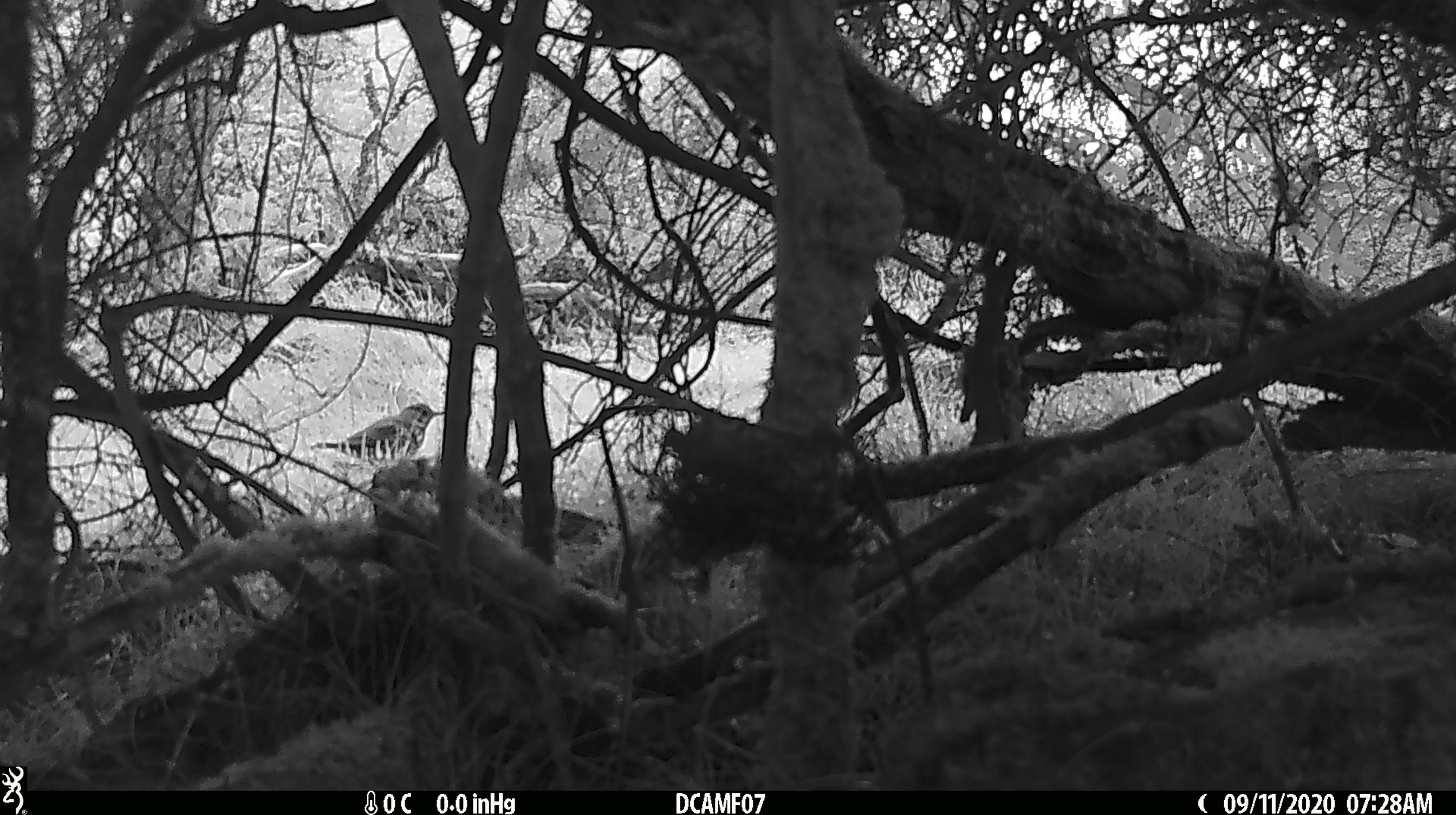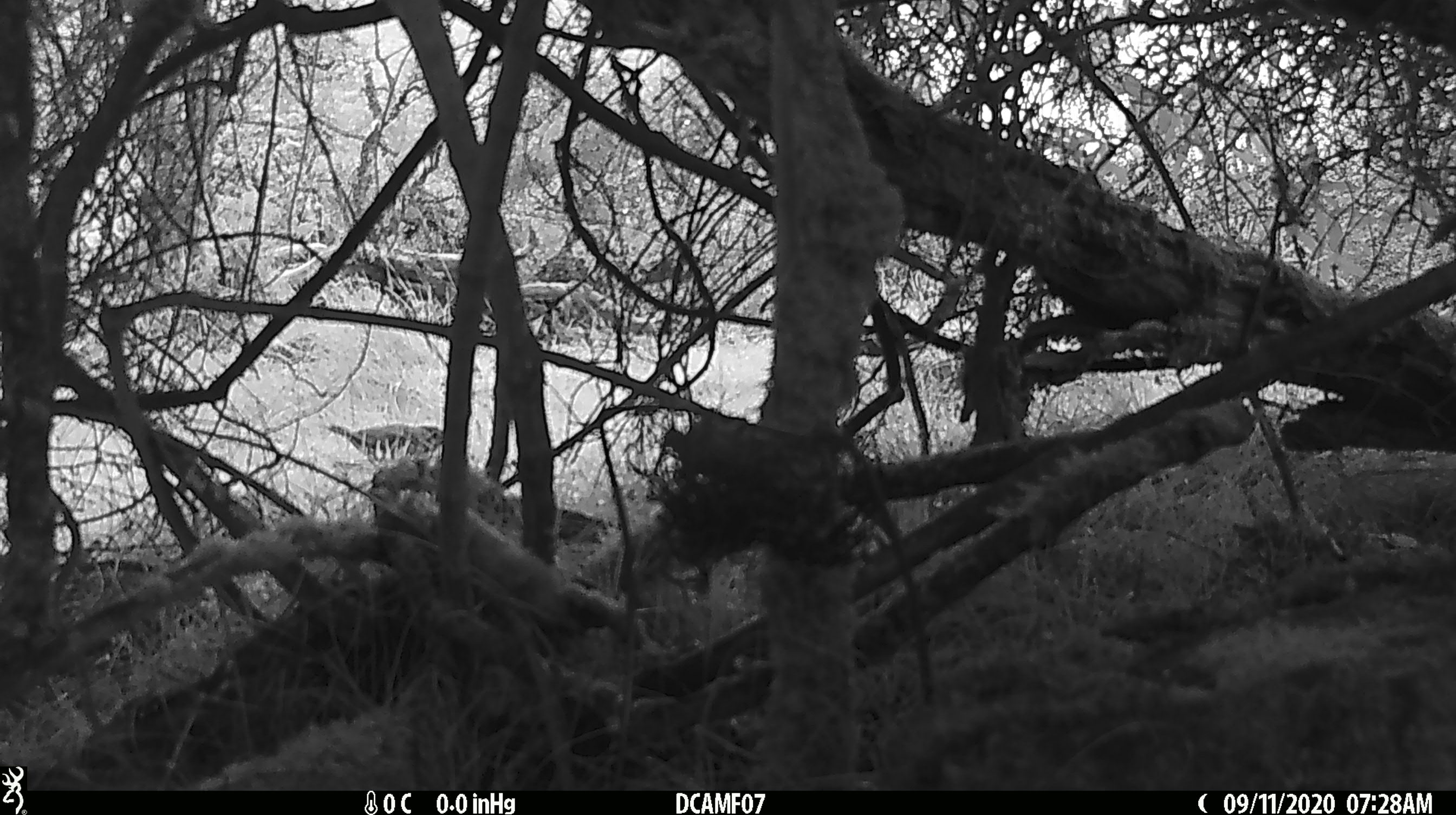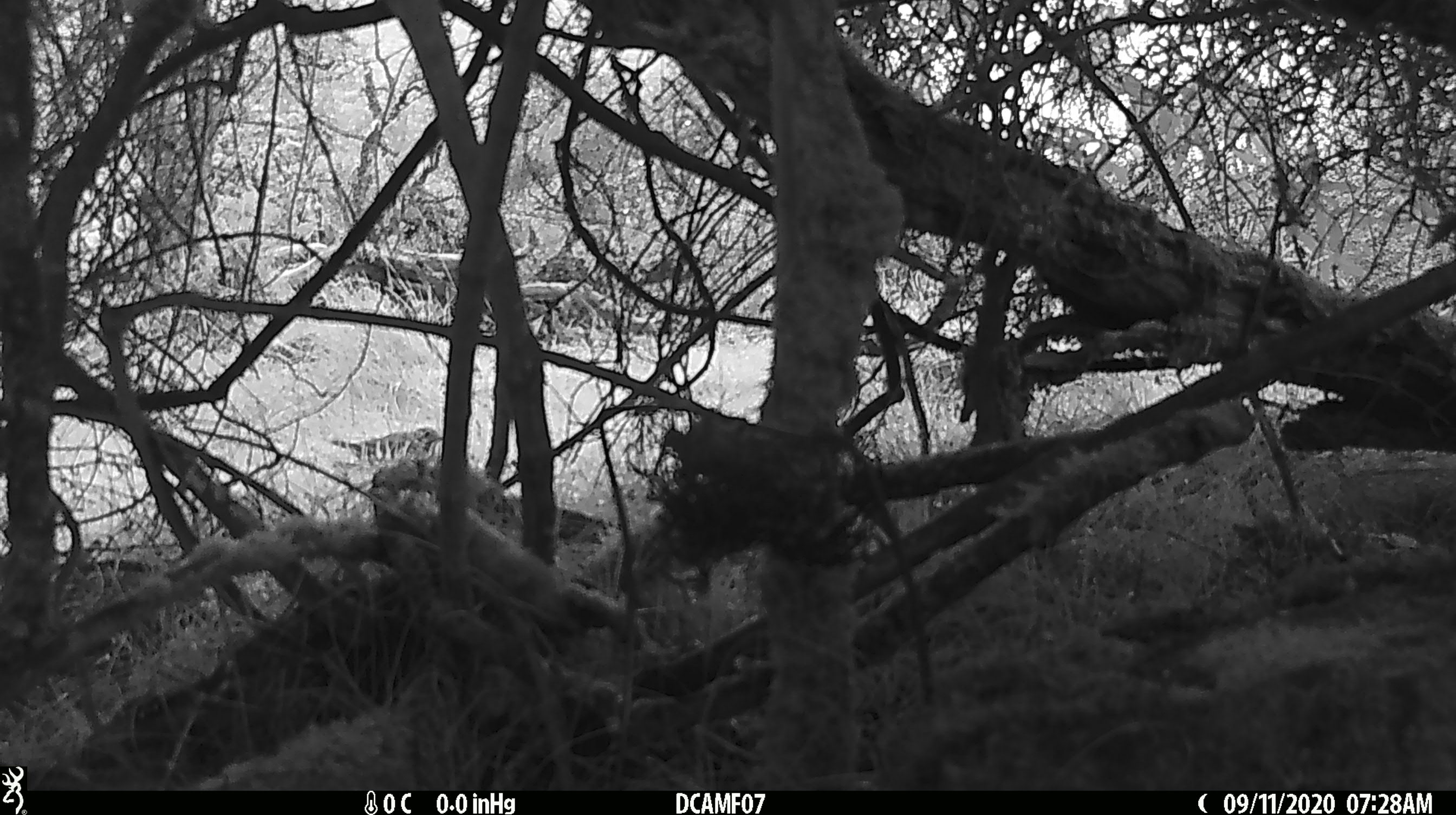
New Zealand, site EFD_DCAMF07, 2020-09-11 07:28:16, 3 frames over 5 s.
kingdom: Animalia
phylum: Chordata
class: Aves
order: Passeriformes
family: Turdidae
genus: Turdus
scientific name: Turdus philomelos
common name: song thrush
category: thrush